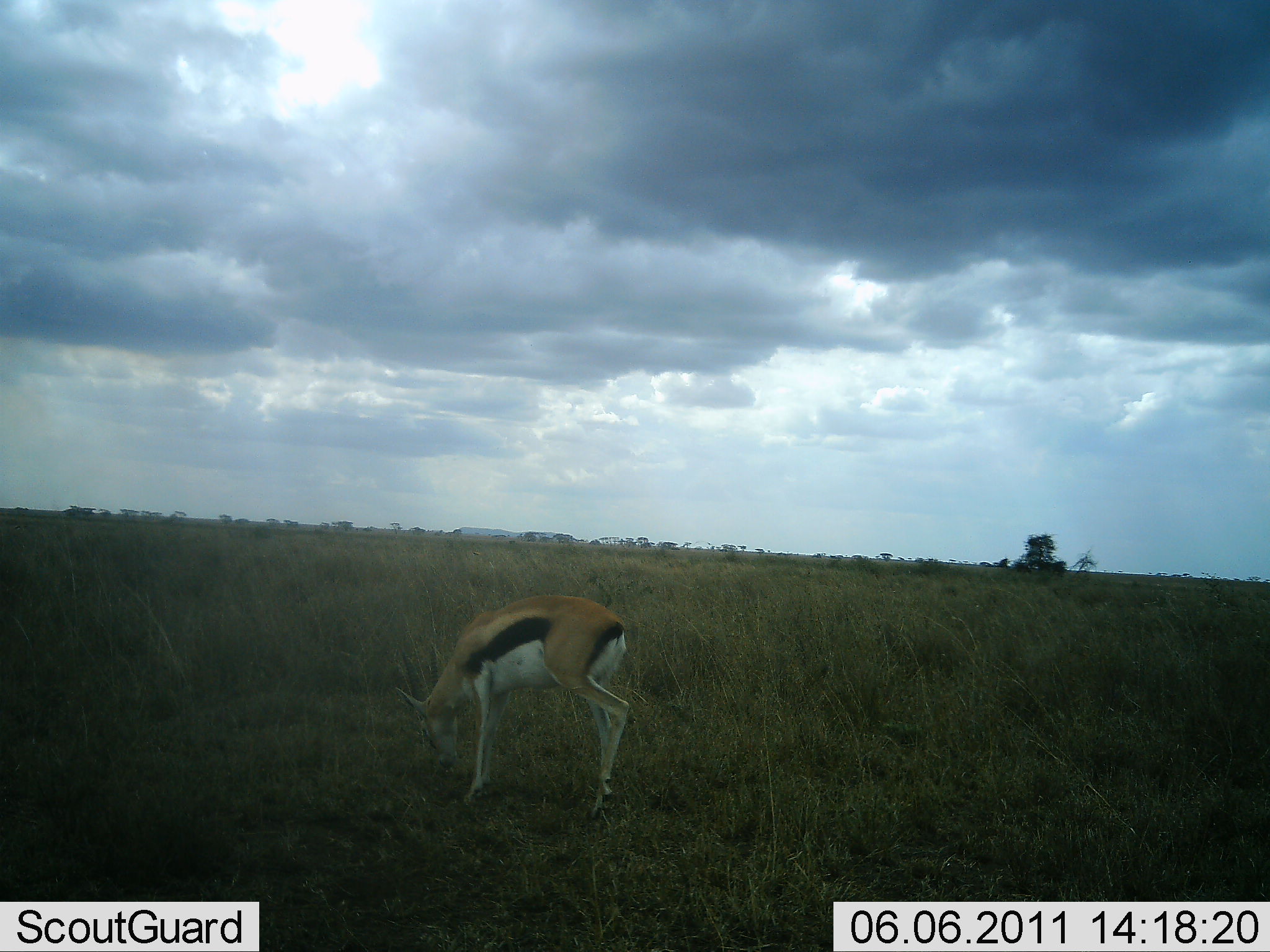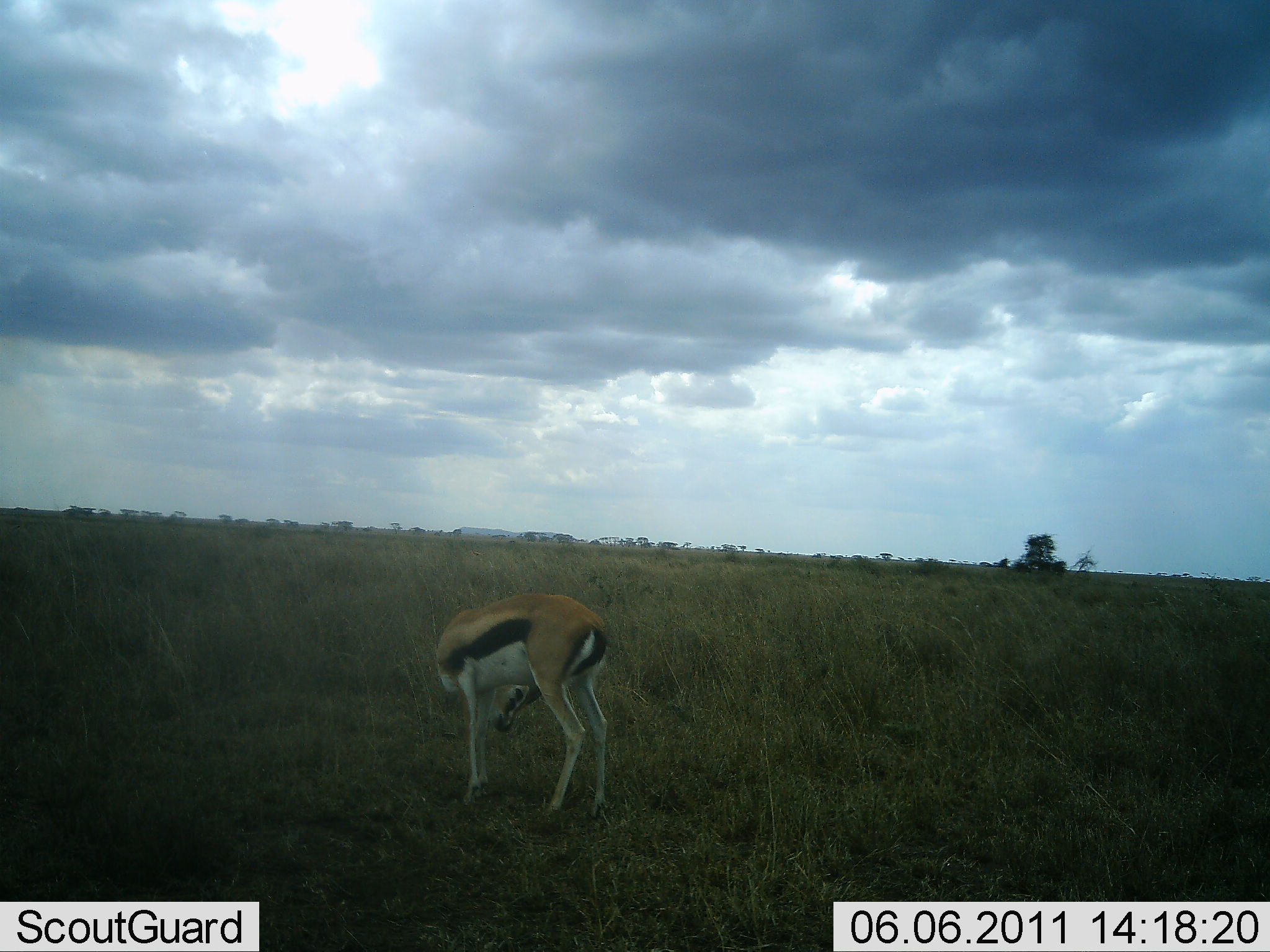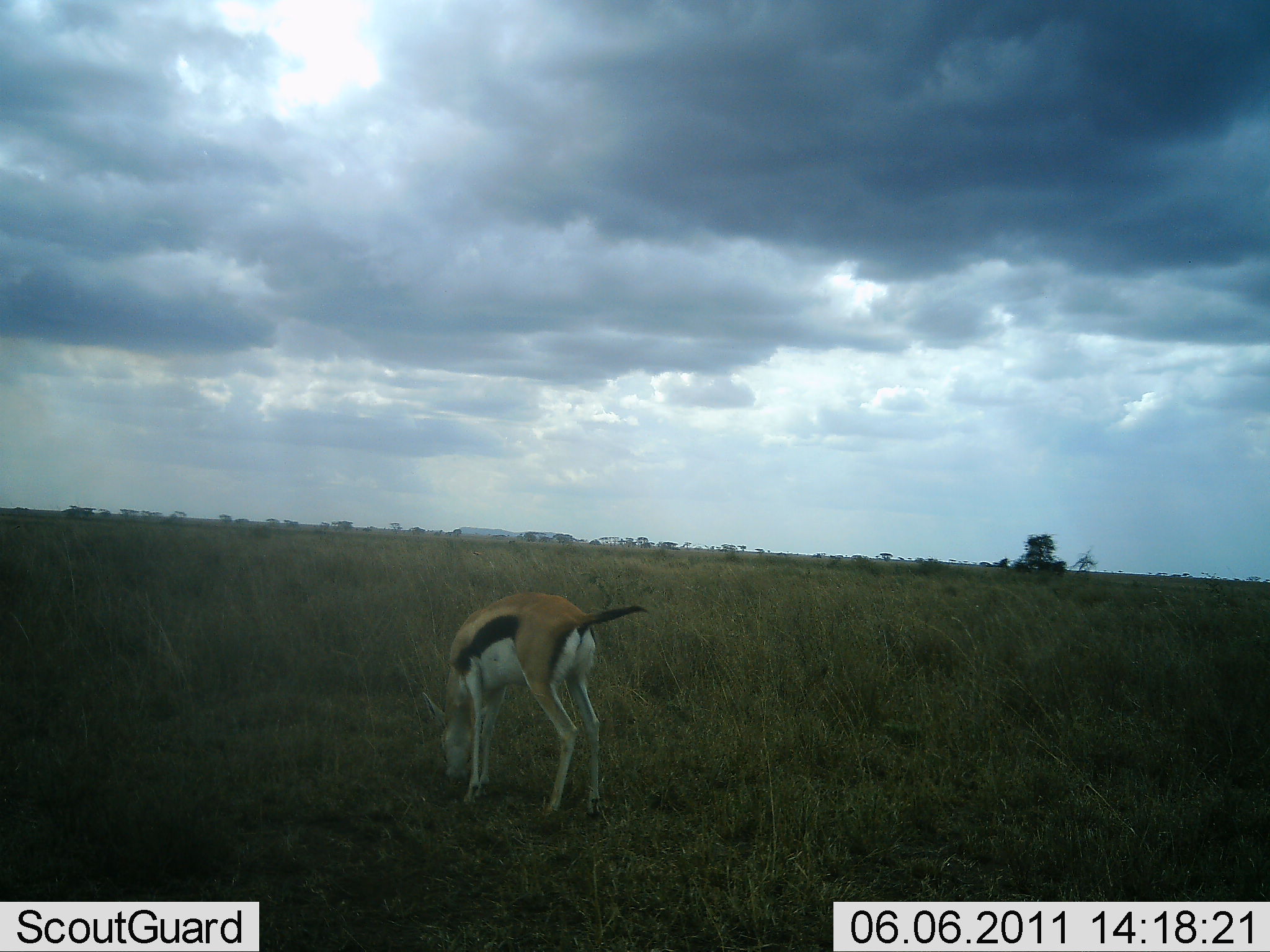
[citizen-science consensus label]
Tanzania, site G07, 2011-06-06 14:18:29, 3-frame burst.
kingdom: Animalia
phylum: Chordata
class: Mammalia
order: Artiodactyla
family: Bovidae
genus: Eudorcas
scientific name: Eudorcas thomsonii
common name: thomson's gazelle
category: gazellethomsons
Gazellethomsons (thomson's gazelle) (Eudorcas thomsonii), count 1. Behavior (volunteer vote fractions): standing 55%, resting 0%, moving 0%, interacting 9%. Young present (vote fraction): 0%. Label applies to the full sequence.